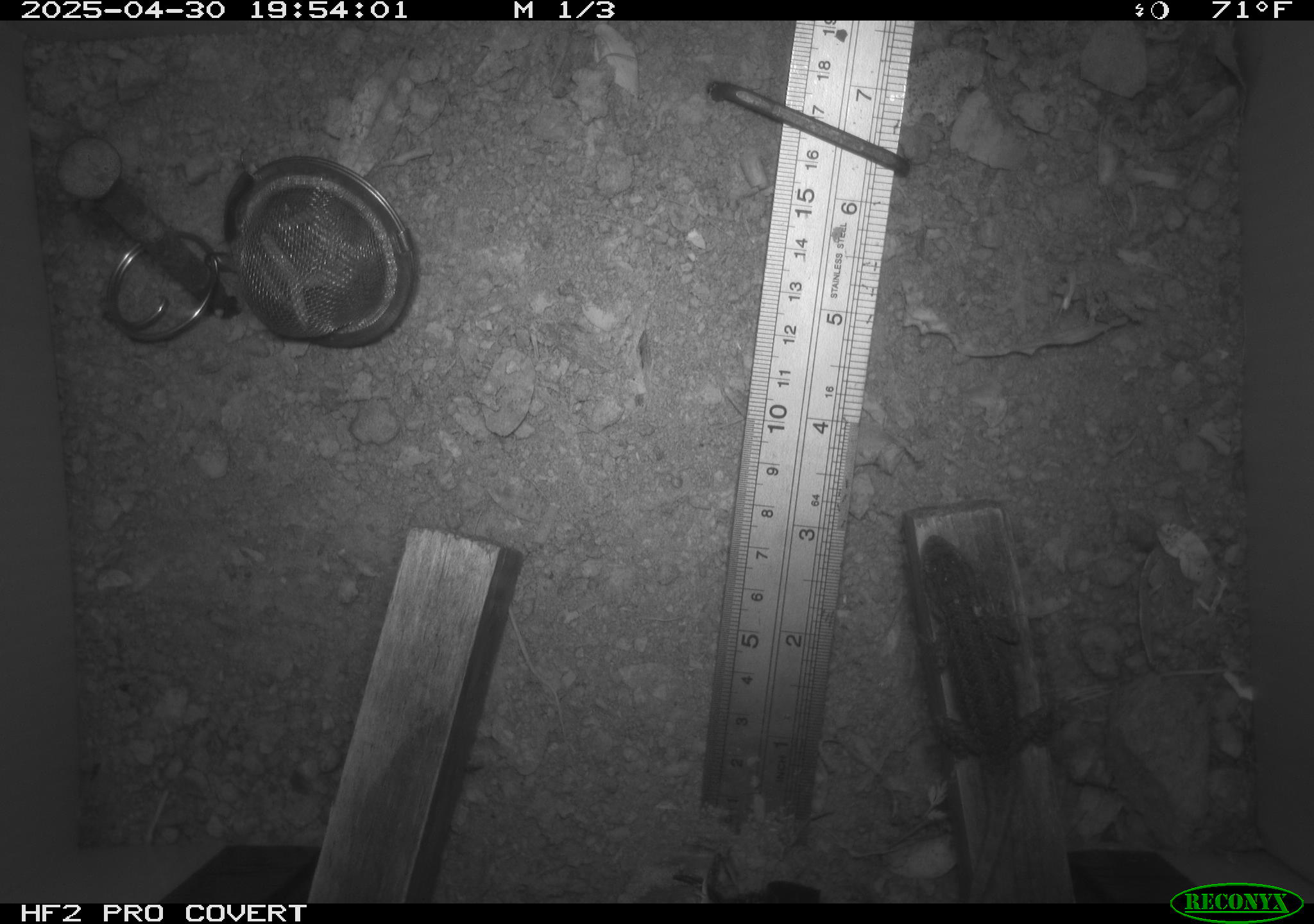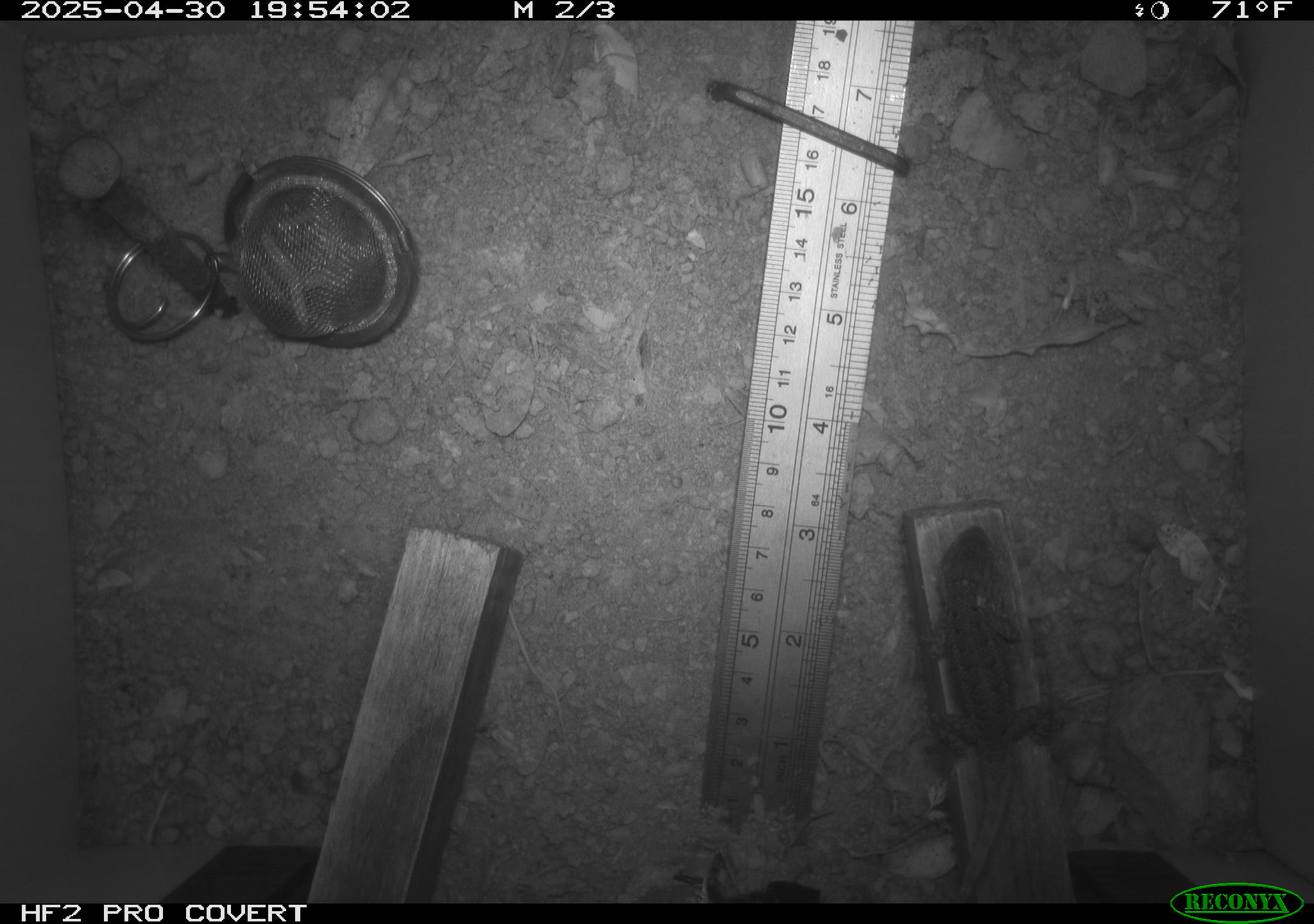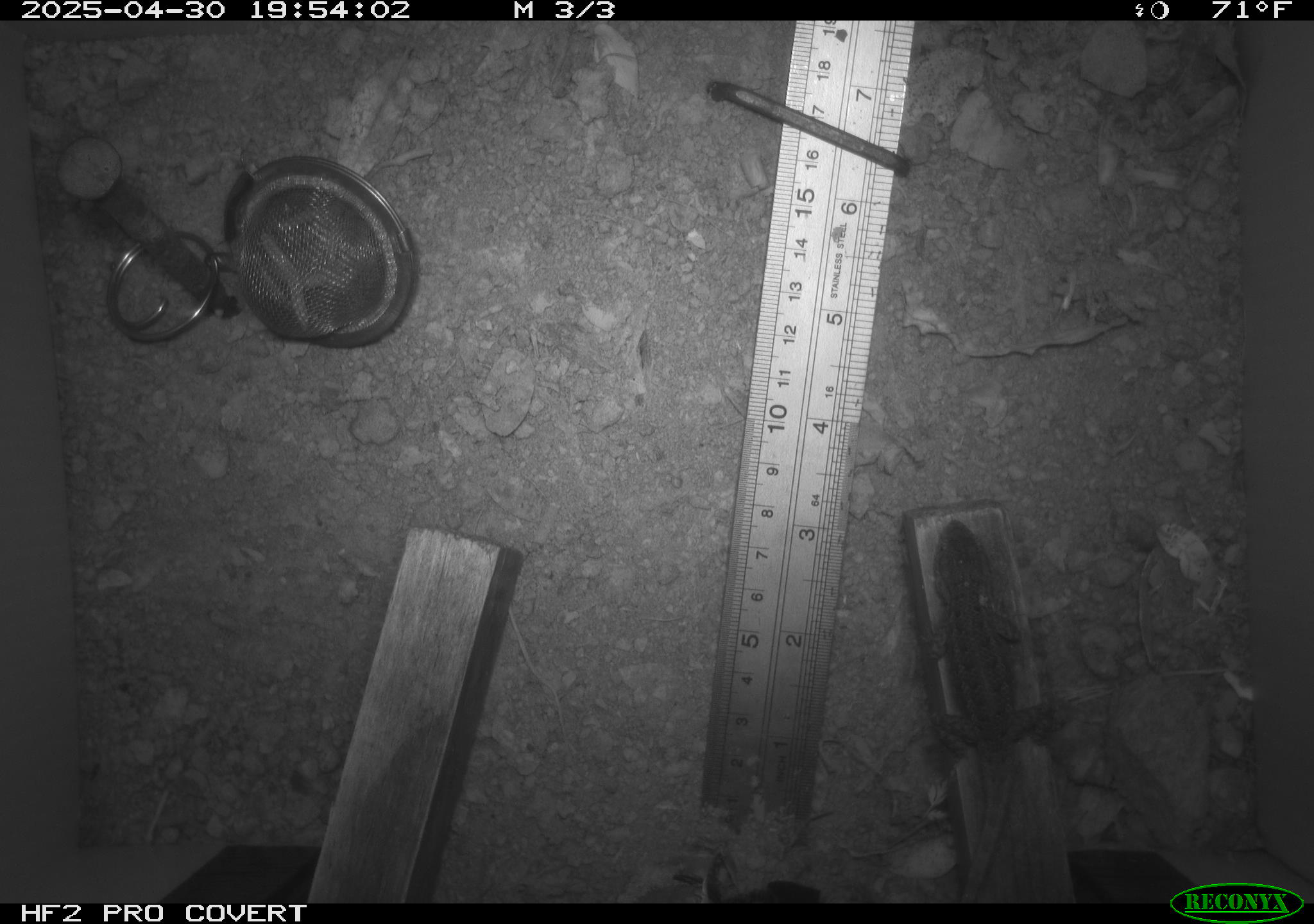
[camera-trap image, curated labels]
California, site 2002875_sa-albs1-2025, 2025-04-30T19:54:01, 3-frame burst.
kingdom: Animalia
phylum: Chordata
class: Reptilia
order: Squamata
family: Phrynosomatidae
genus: Sceloporus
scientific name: Sceloporus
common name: spiny lizards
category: sceloporus species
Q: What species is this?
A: Sceloporus species (spiny lizards) (Sceloporus).